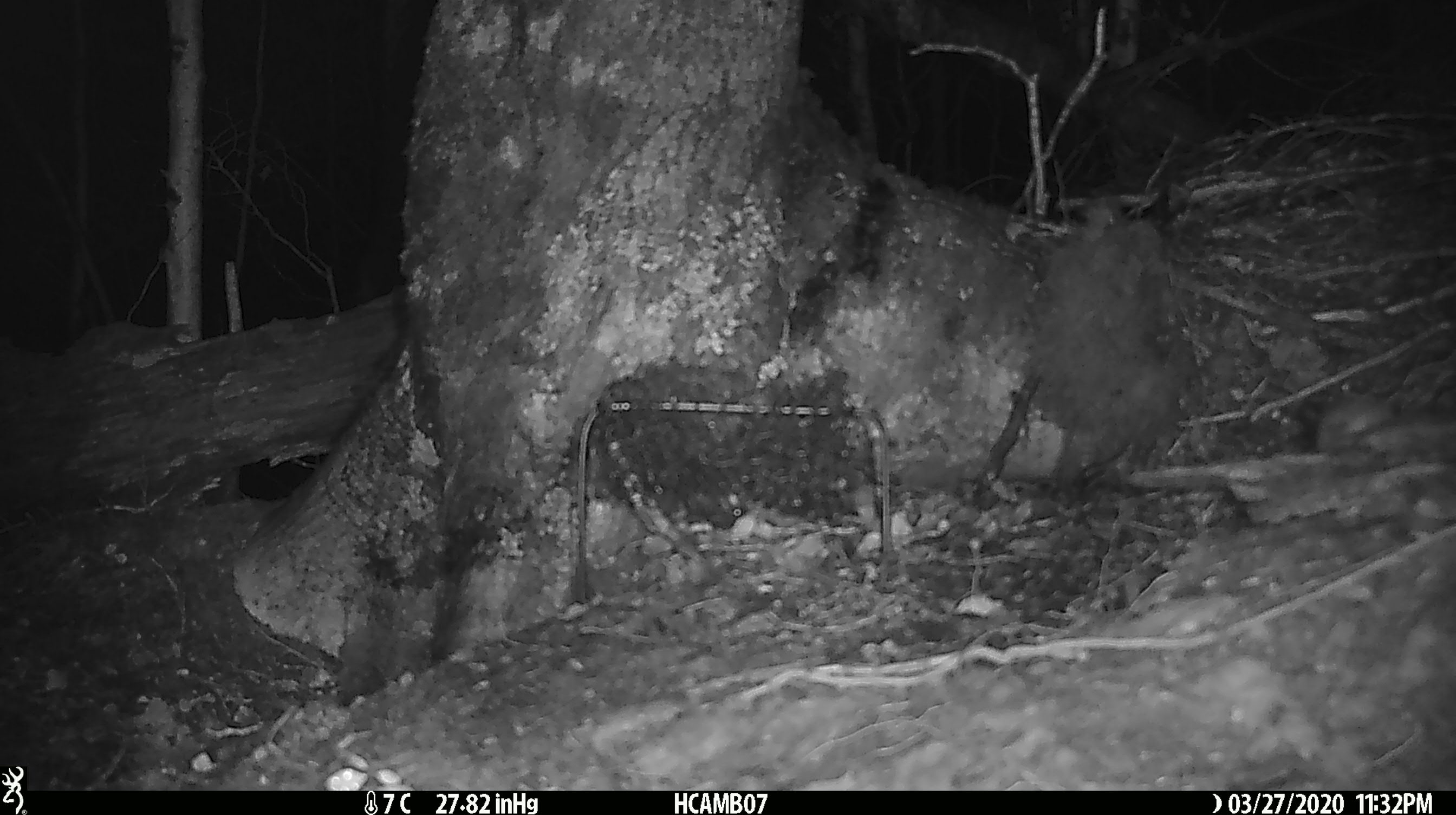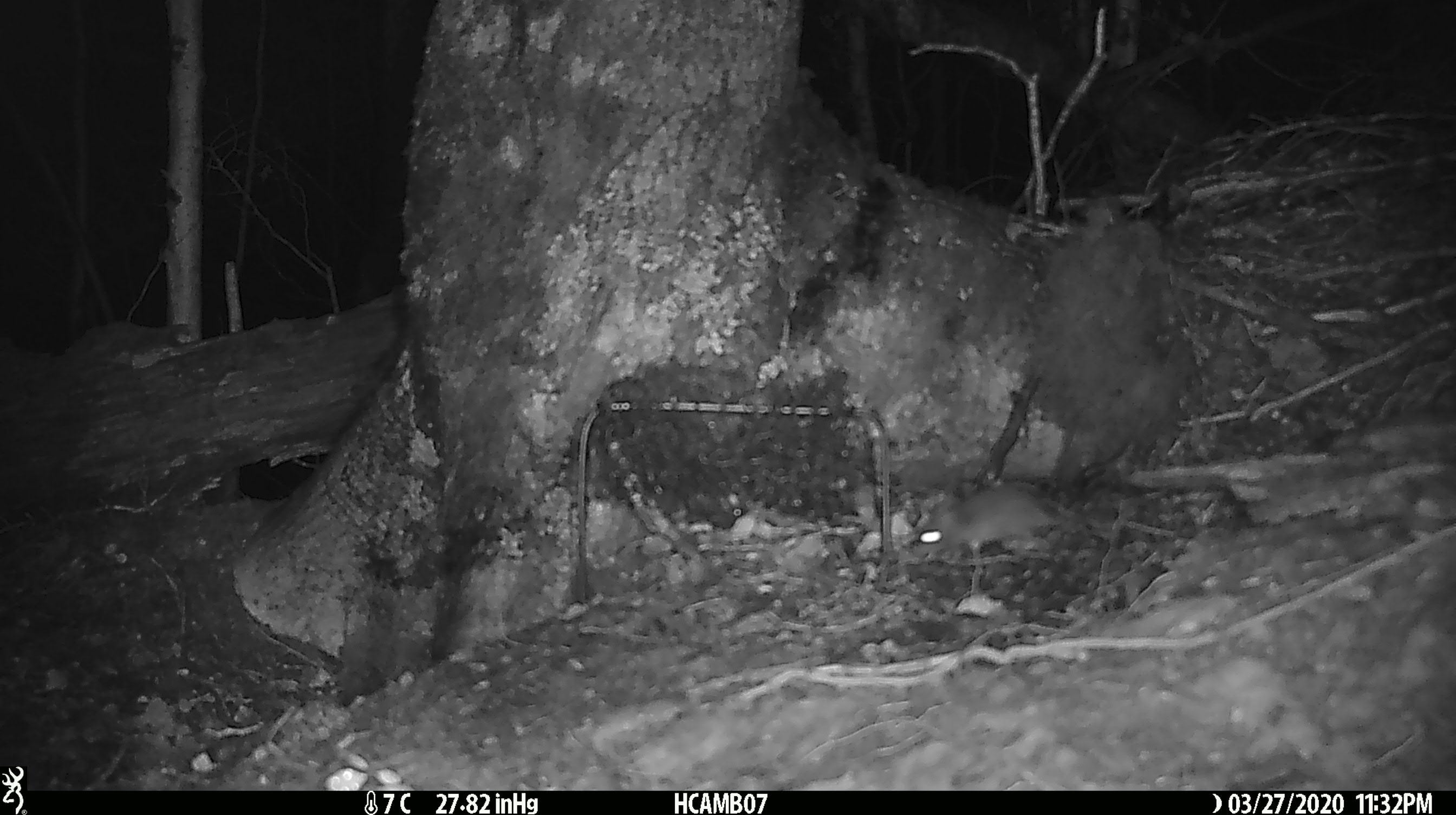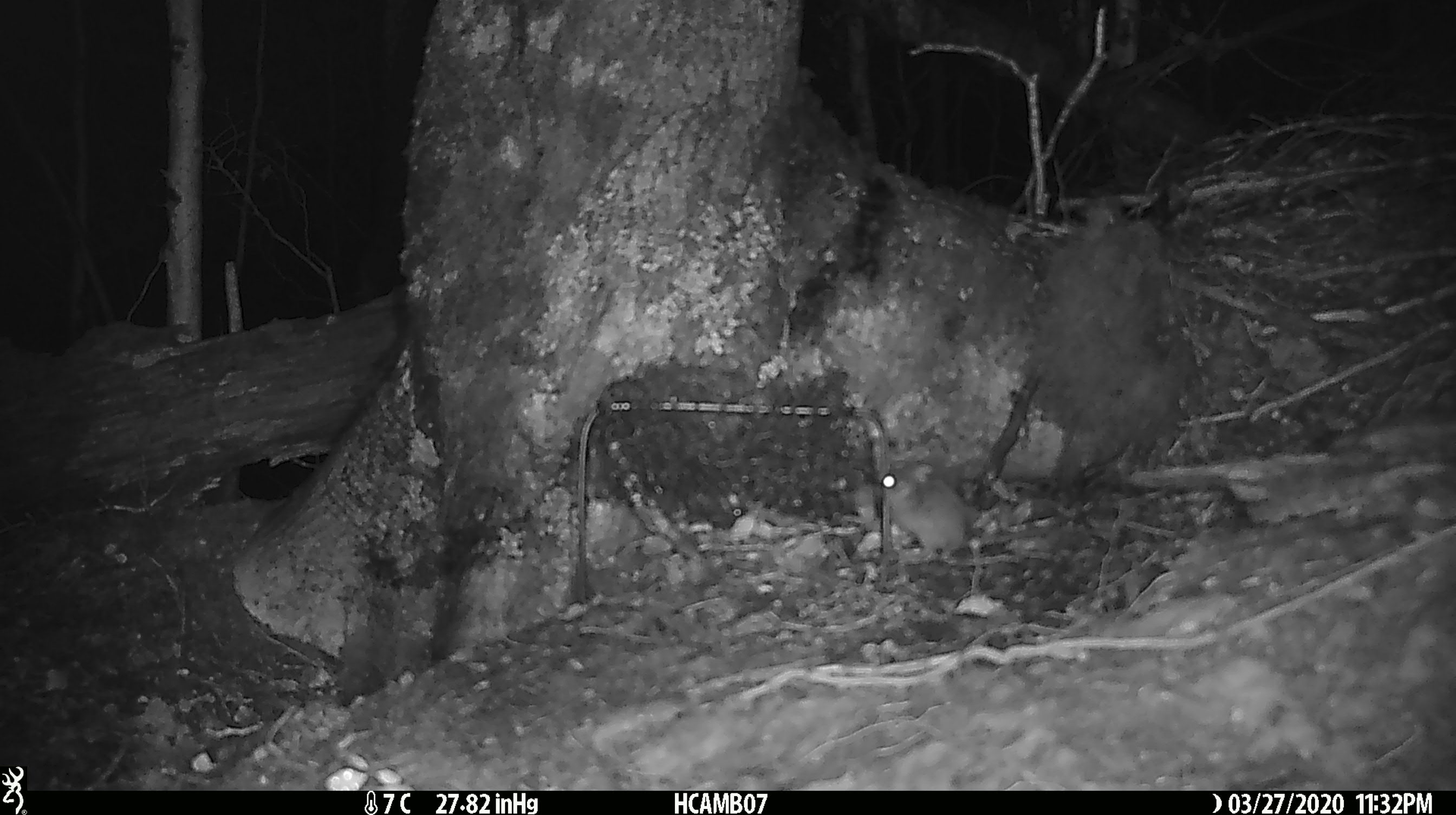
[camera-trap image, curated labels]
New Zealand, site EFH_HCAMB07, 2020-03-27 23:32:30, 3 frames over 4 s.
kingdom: Animalia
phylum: Chordata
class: Mammalia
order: Rodentia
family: Muridae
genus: Mus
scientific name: Mus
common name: mouse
Mouse (Mus).